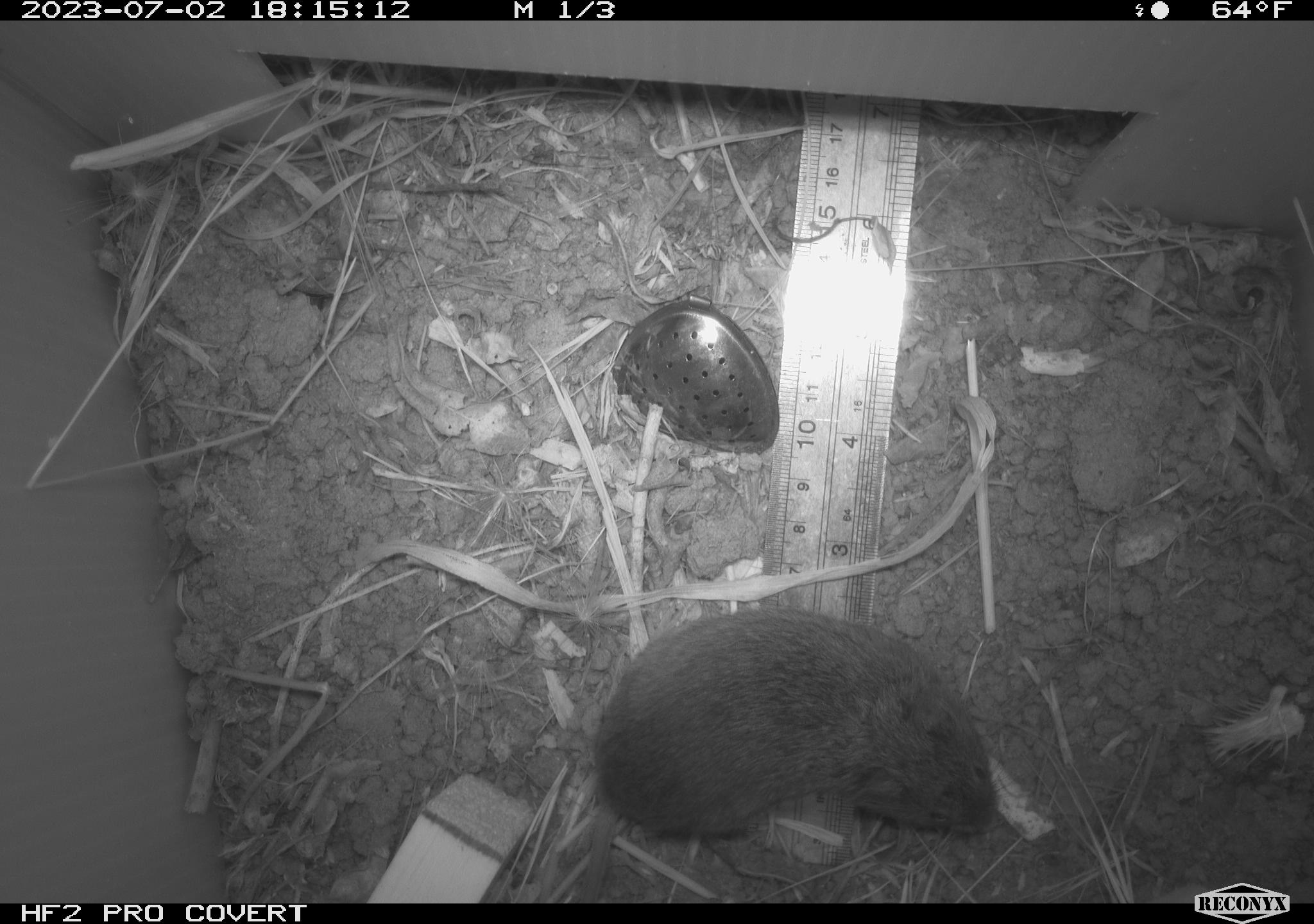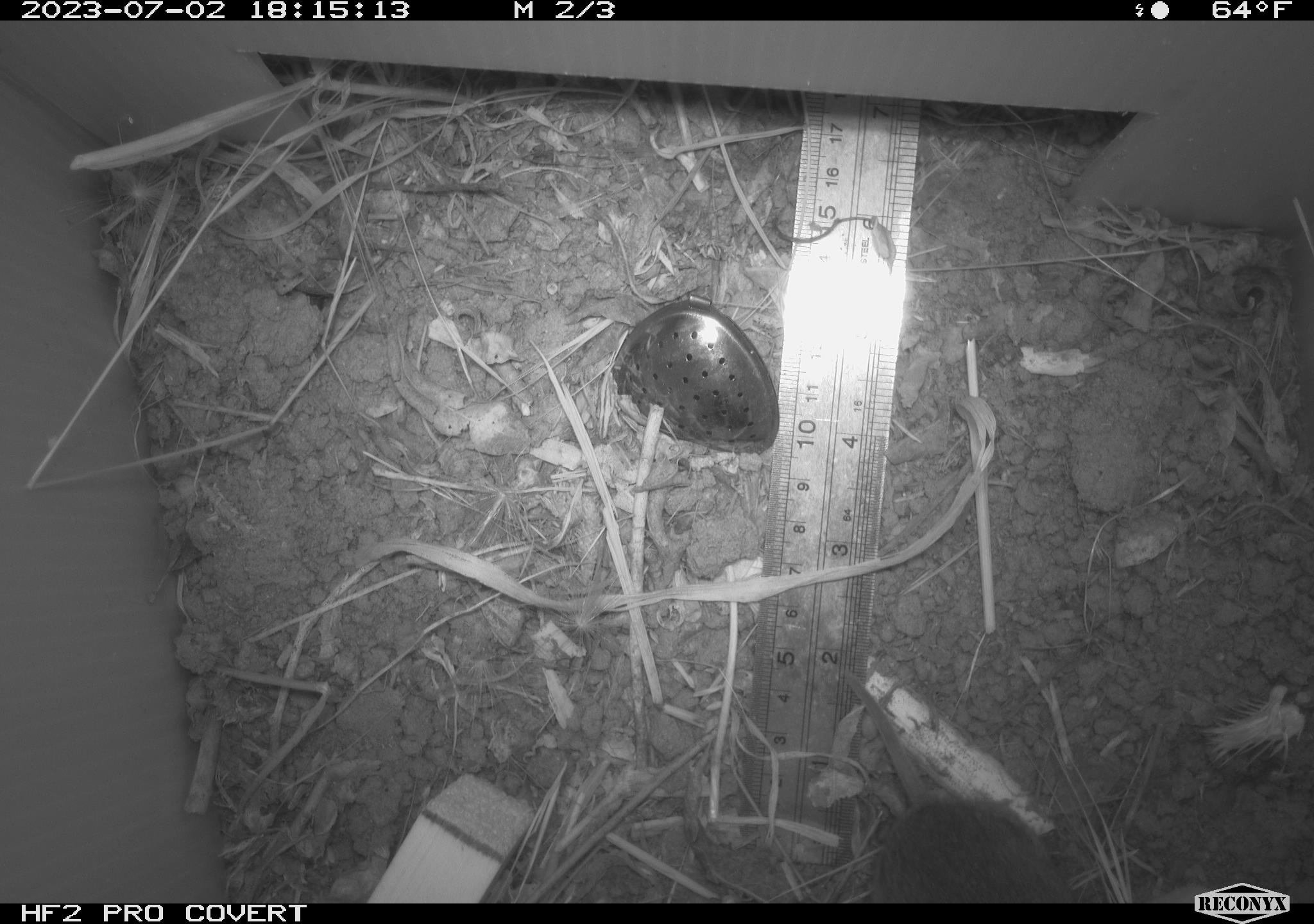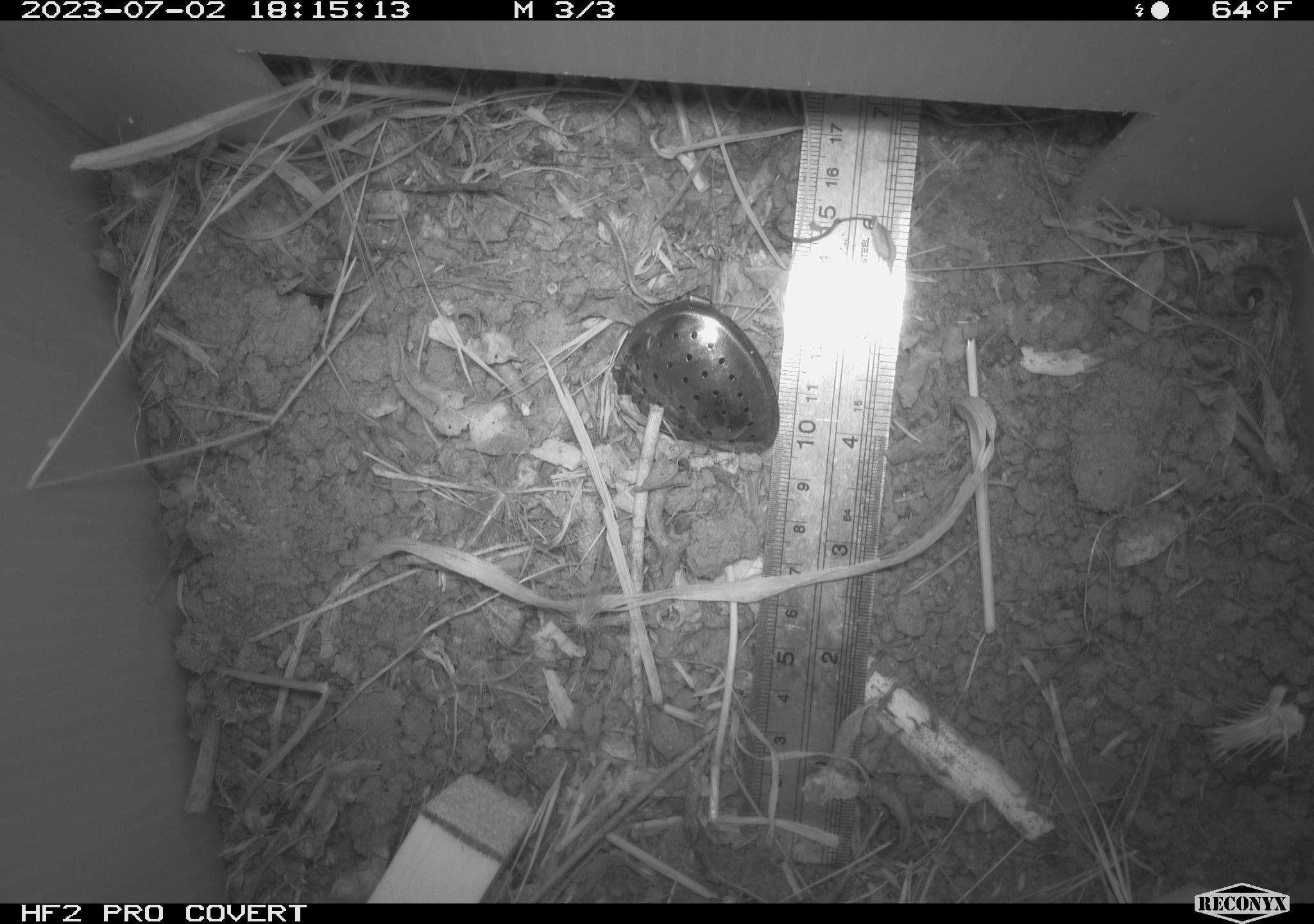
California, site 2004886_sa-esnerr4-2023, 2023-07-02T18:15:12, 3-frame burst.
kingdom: Animalia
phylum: Chordata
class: Mammalia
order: Rodentia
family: Cricetidae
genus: Microtus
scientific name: Microtus californicus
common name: california vole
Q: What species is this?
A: California vole (Microtus californicus).